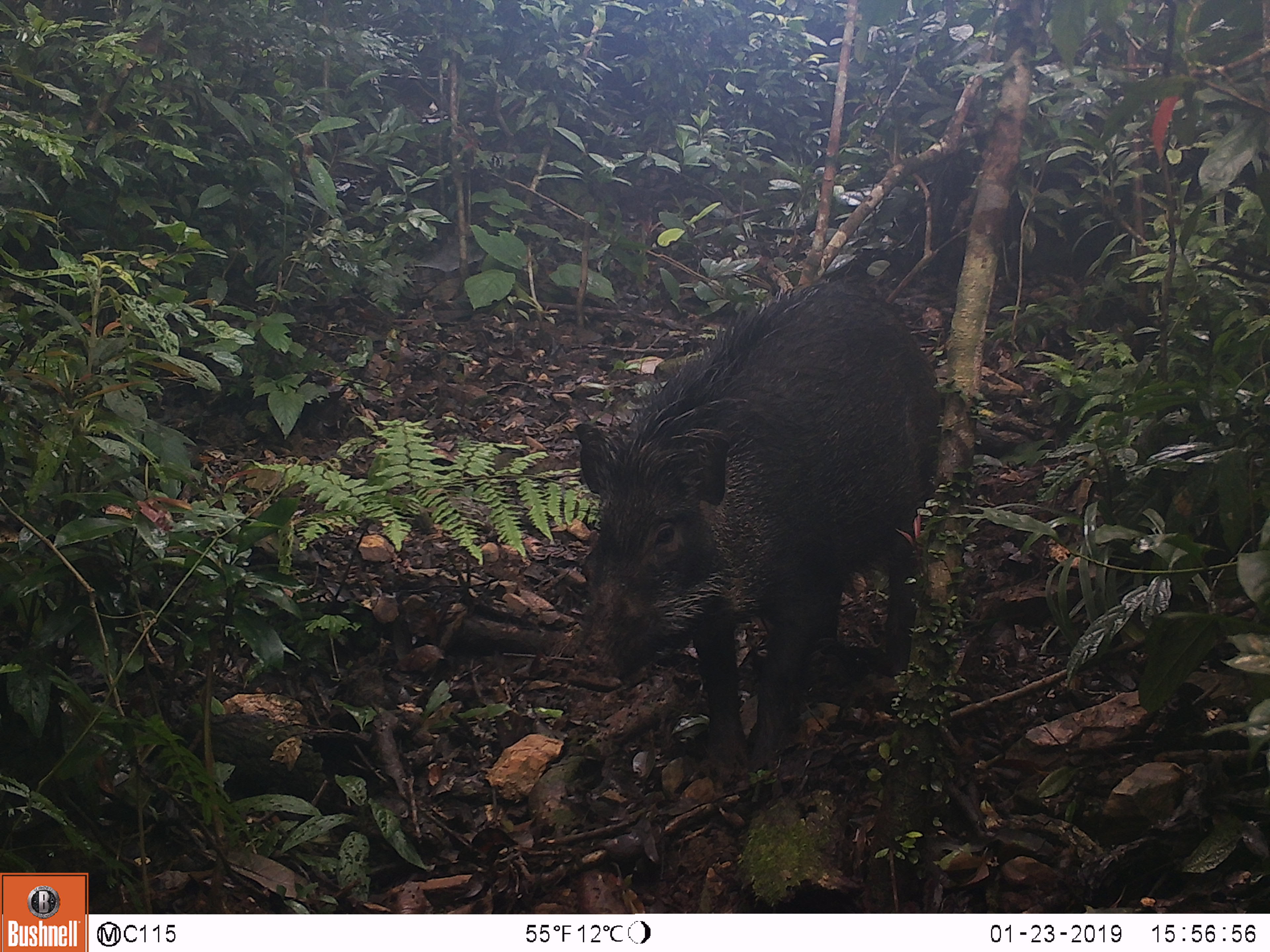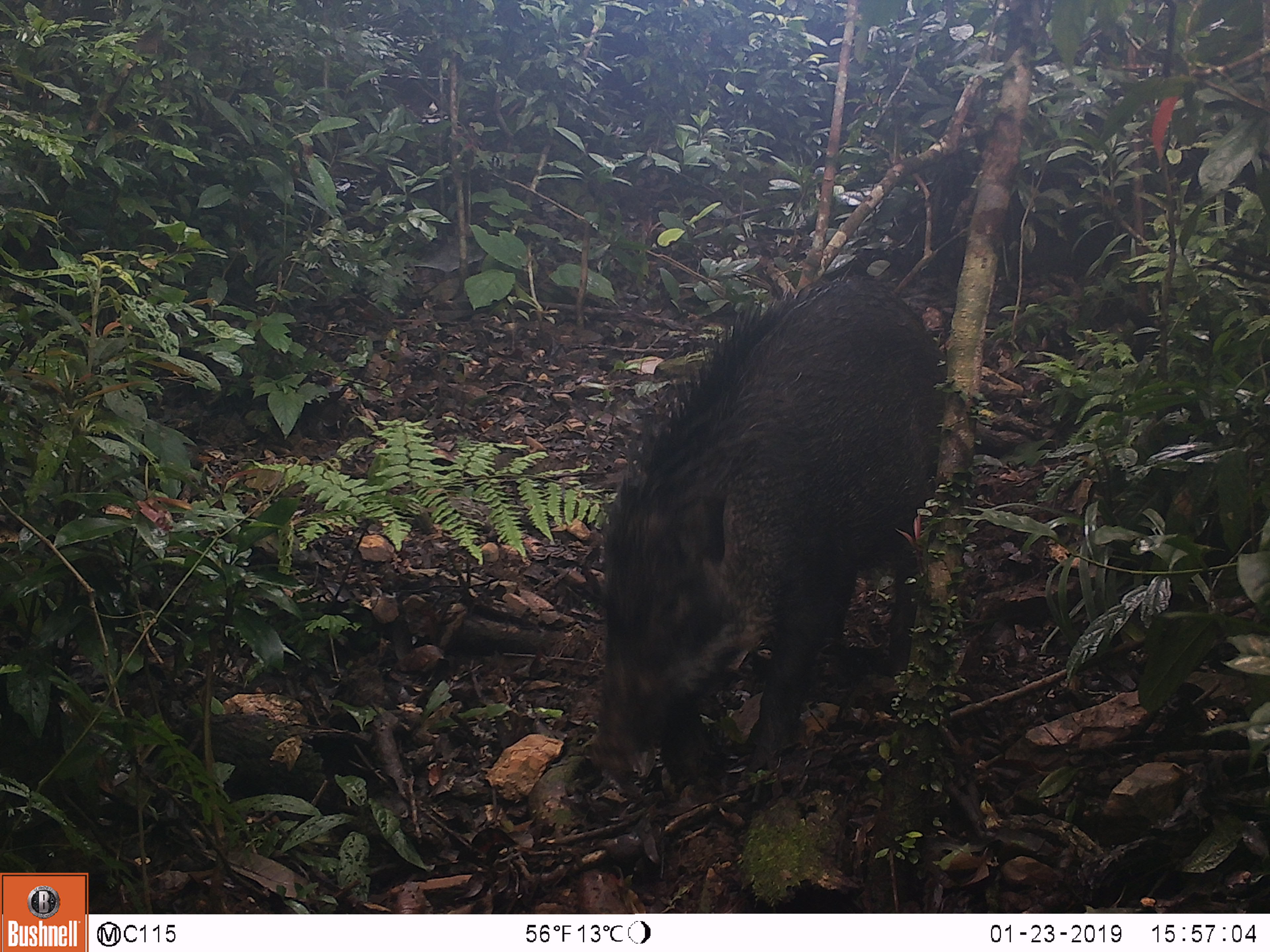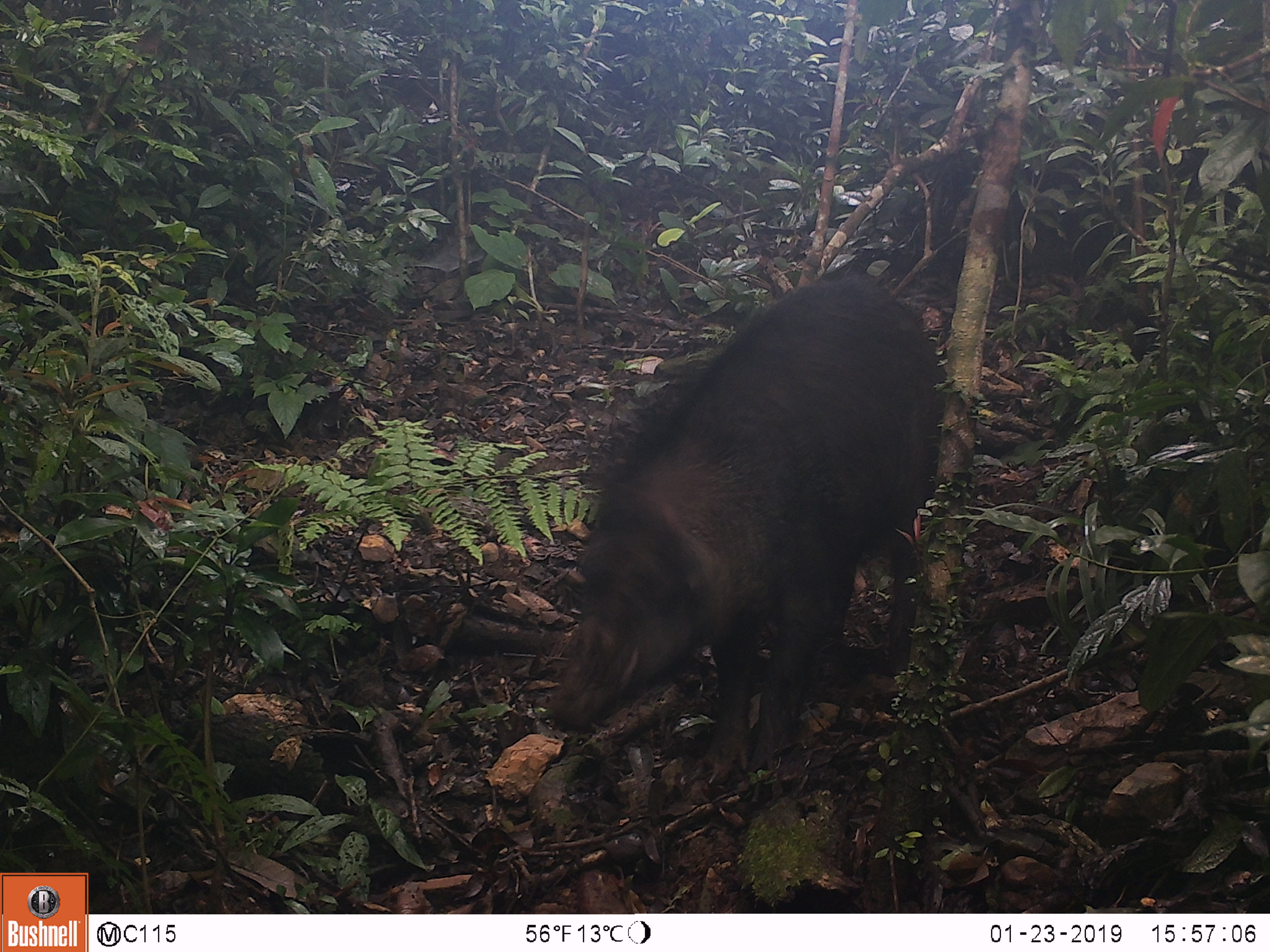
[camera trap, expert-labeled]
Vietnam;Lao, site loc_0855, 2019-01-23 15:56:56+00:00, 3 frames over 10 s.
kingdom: Animalia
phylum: Chordata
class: Mammalia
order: Artiodactyla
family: Suidae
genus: Sus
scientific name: Sus scrofa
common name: eurasian wild pig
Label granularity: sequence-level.